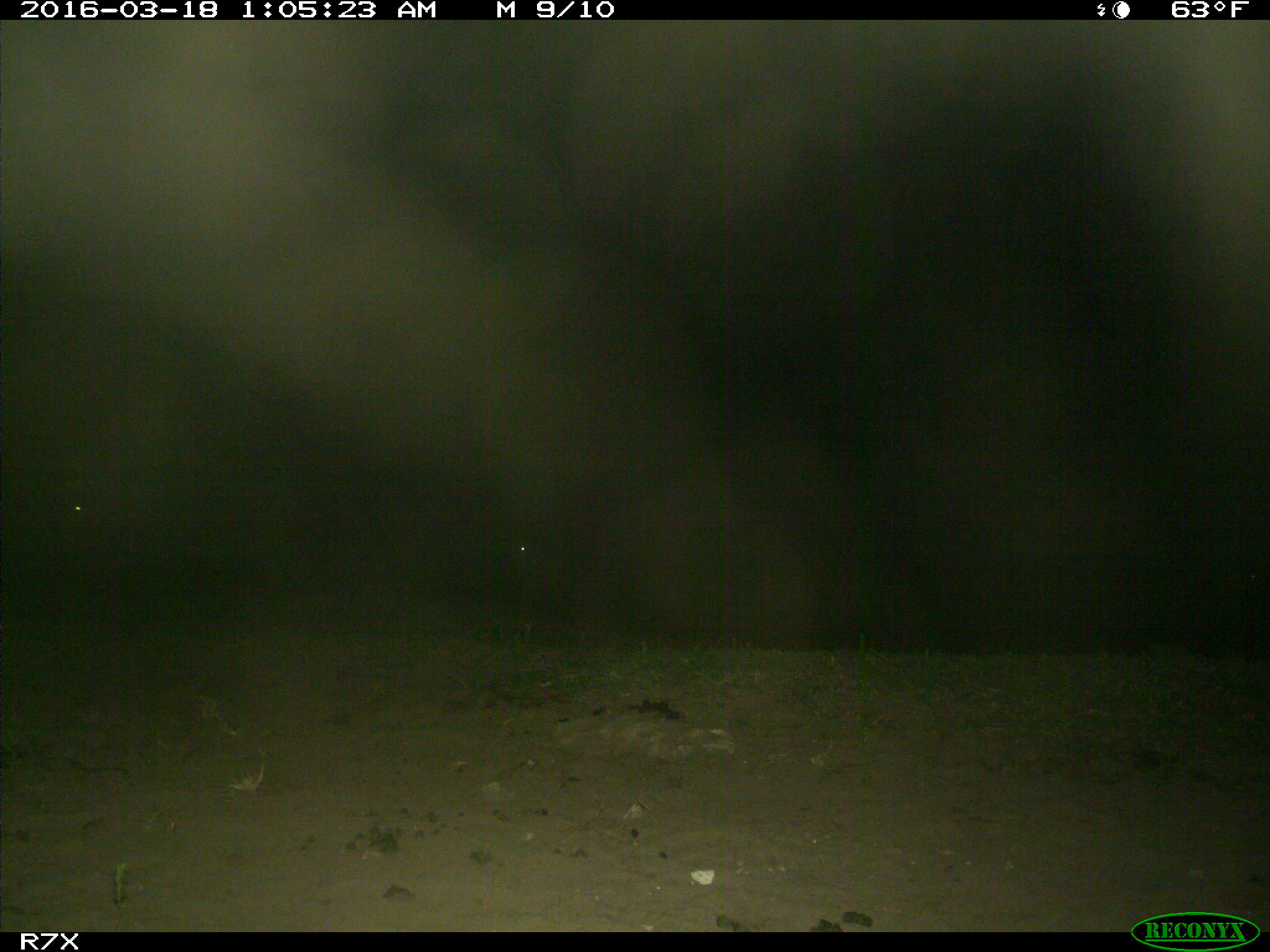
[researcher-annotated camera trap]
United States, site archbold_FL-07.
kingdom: Animalia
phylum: Chordata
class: Mammalia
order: Artiodactyla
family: Bovidae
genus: Bos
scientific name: Bos taurus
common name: domestic cow